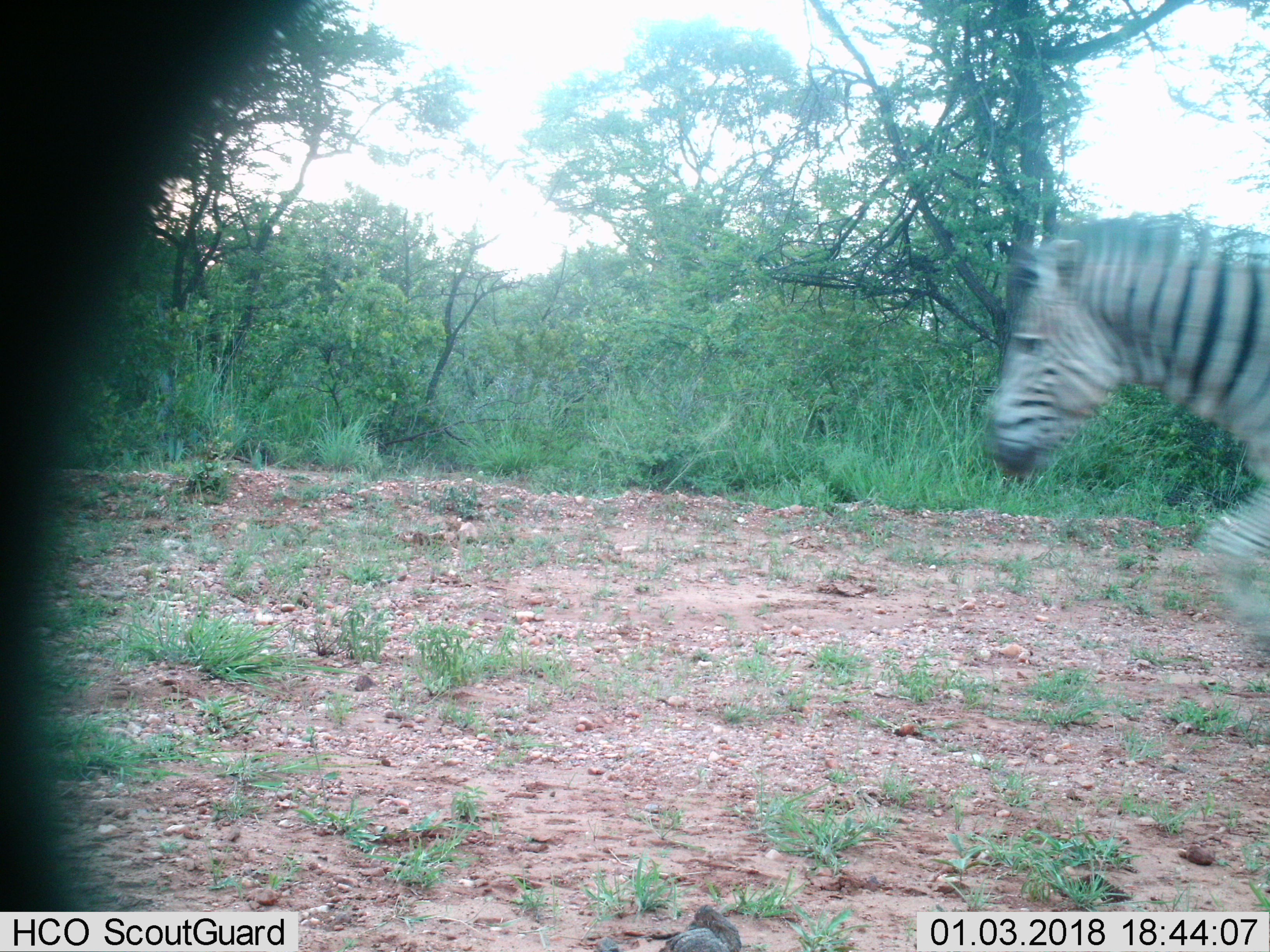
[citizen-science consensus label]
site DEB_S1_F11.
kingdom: Animalia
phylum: Chordata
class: Mammalia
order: Perissodactyla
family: Equidae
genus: Equus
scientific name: Equus quagga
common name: plains zebra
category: zebraplains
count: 1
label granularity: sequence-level